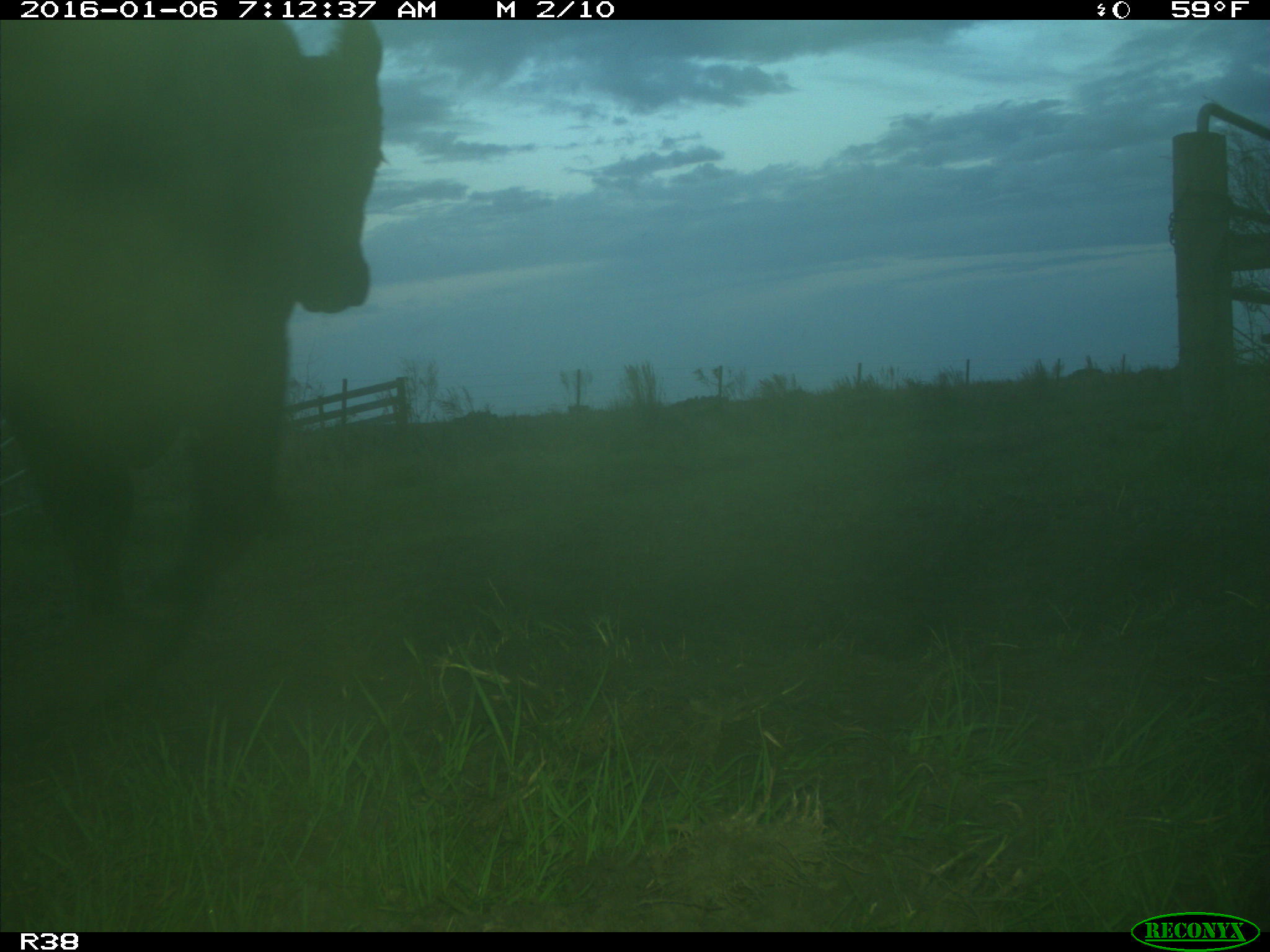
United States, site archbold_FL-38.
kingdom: Animalia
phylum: Chordata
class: Mammalia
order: Artiodactyla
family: Bovidae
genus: Bos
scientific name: Bos taurus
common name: domestic cow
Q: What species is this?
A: Bos taurus (domestic cow).